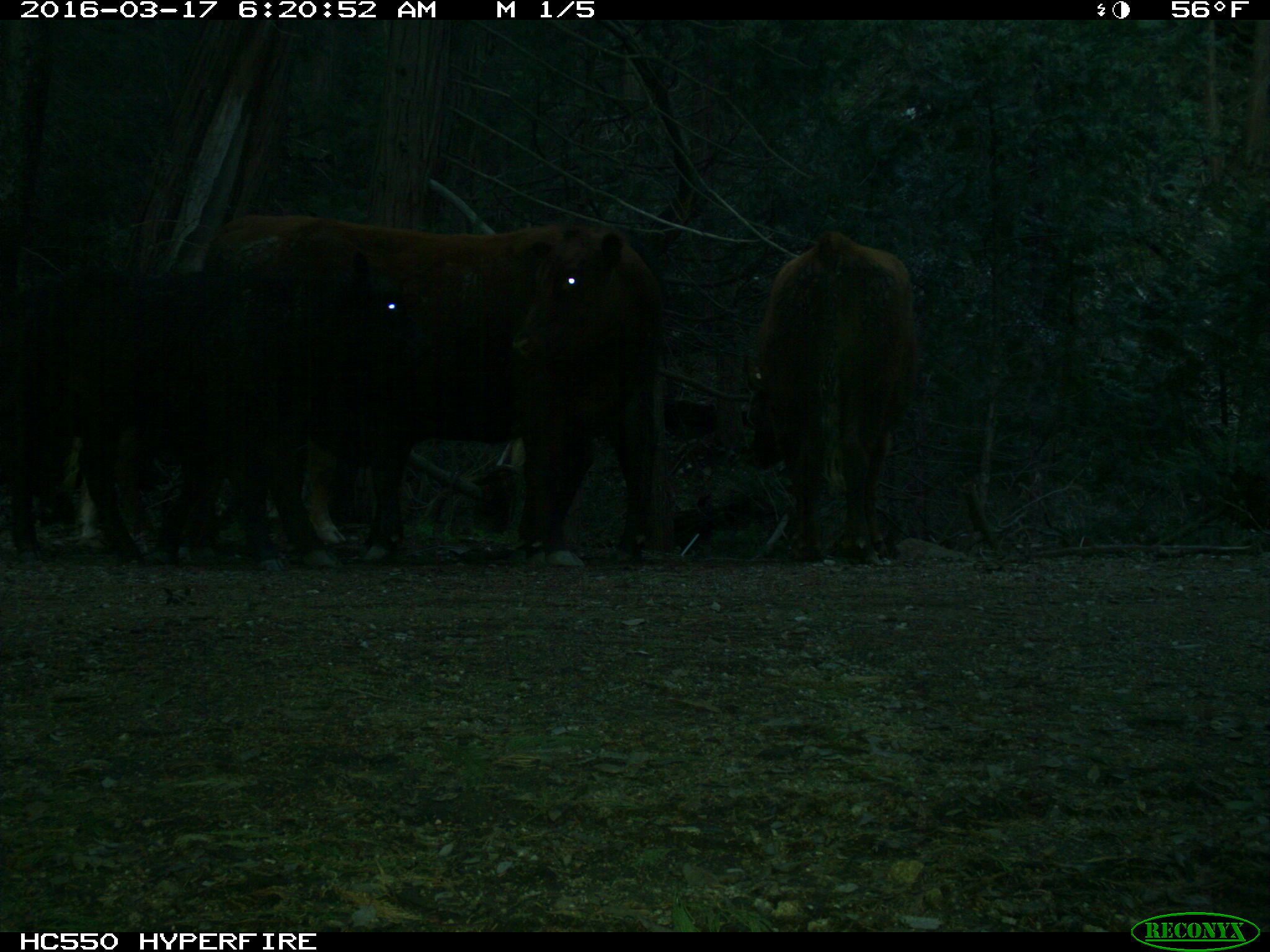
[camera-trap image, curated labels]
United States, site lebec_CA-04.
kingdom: Animalia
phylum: Chordata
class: Mammalia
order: Artiodactyla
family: Bovidae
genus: Bos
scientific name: Bos taurus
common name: domestic cow